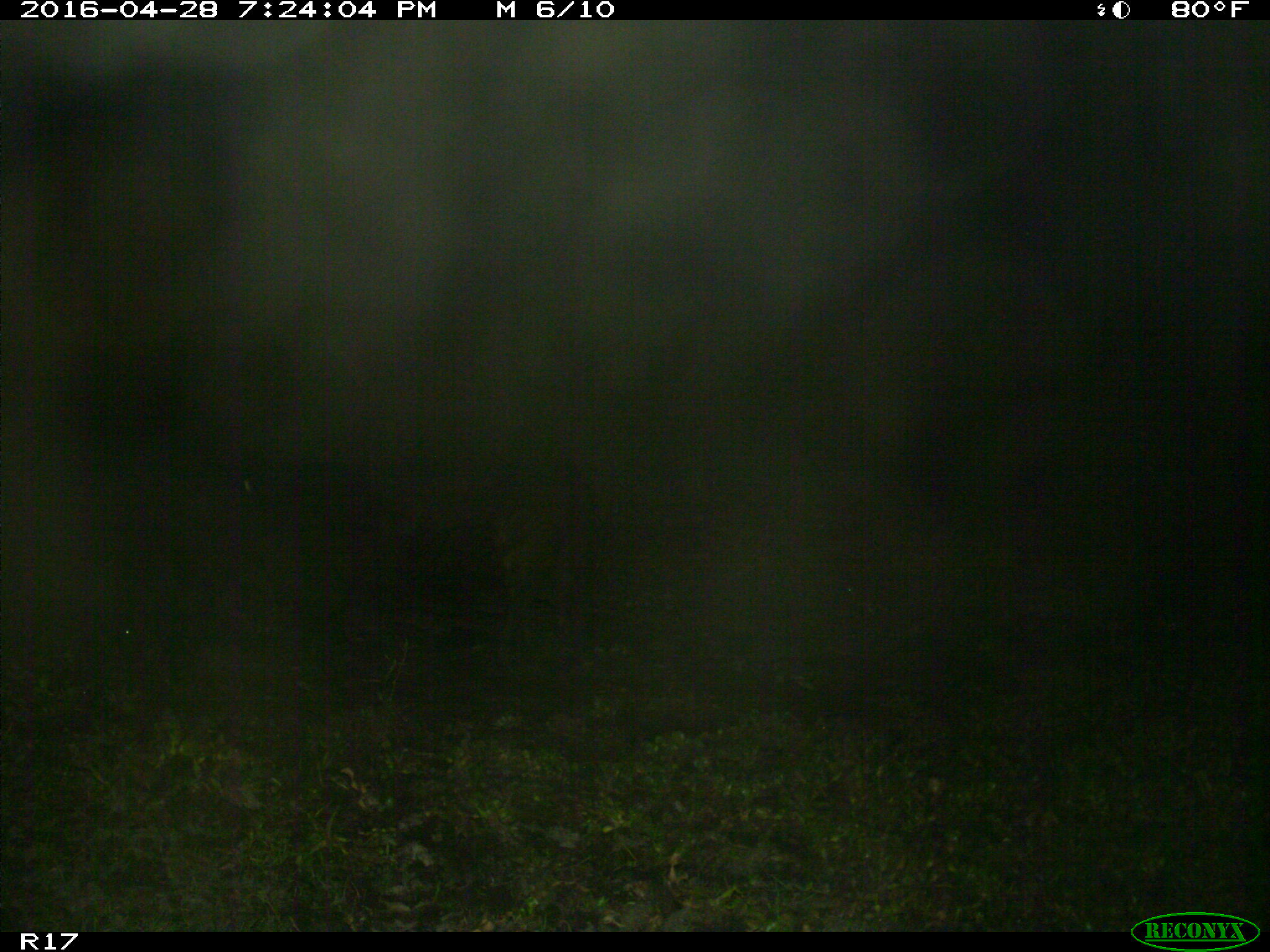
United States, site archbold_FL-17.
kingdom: Animalia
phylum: Chordata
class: Mammalia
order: Artiodactyla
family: Suidae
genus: Sus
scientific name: Sus scrofa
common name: wild boar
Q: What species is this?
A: Sus scrofa (wild boar).